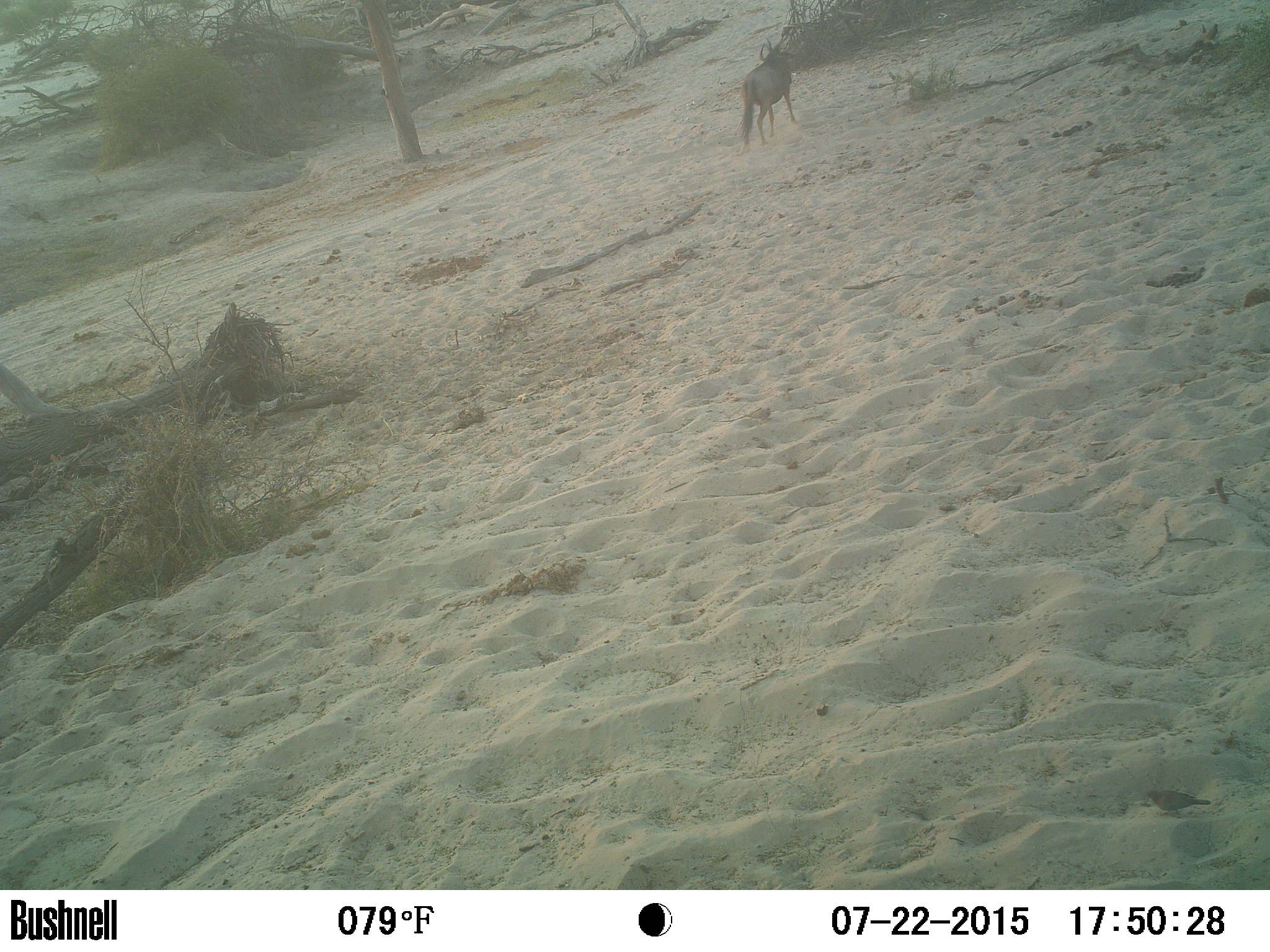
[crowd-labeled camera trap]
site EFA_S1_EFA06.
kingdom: Animalia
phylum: Chordata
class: Mammalia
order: Artiodactyla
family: Bovidae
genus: Connochaetes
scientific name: Connochaetes taurinus taurinus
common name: blue wildebeest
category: wildebeestblue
Wildebeestblue (blue wildebeest) (Connochaetes taurinus taurinus), count 1. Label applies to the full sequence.